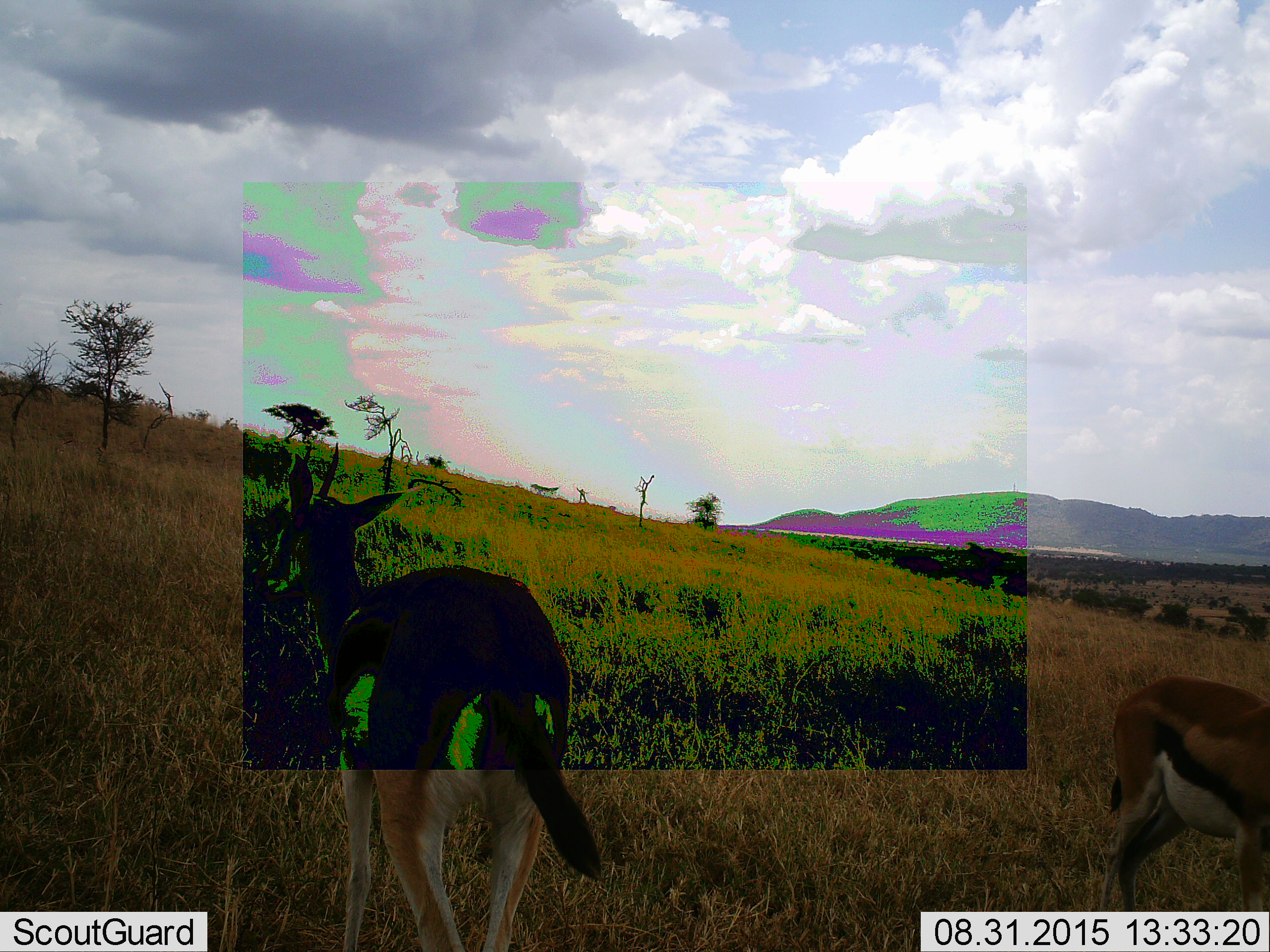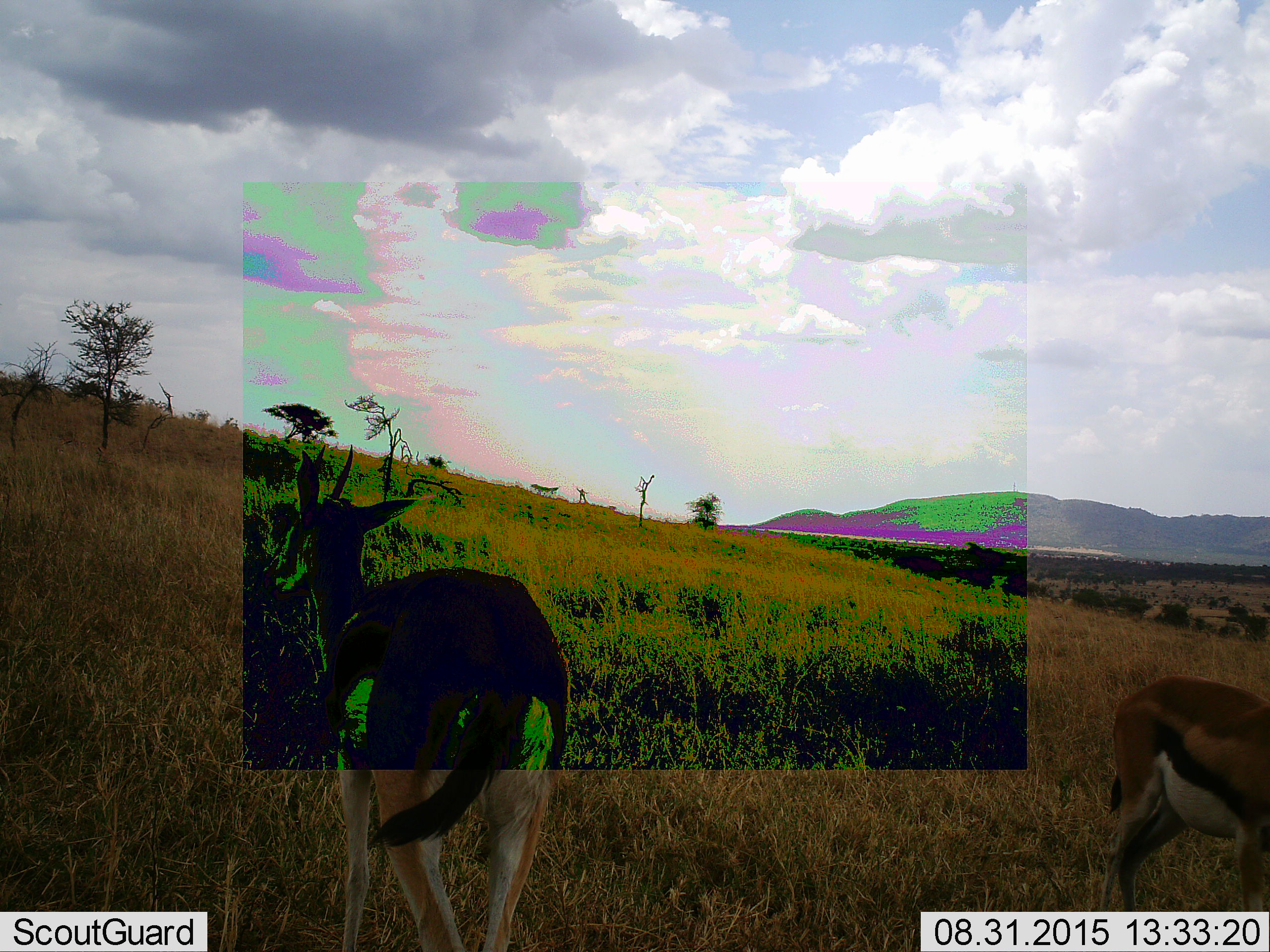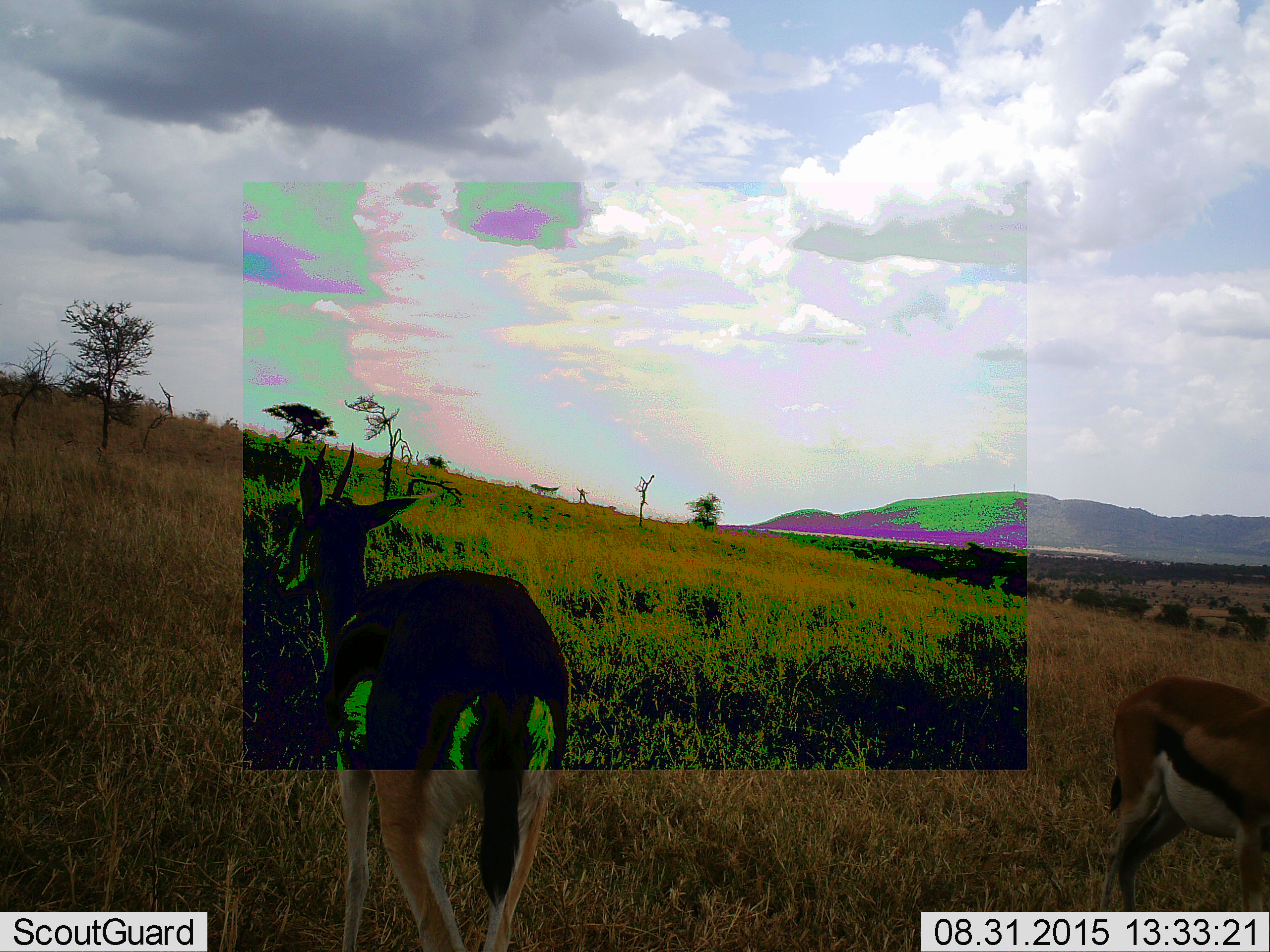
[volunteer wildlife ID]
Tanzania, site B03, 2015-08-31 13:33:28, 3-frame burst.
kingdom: Animalia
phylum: Chordata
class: Mammalia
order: Artiodactyla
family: Bovidae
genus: Eudorcas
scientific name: Eudorcas thomsonii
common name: thomson's gazelle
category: gazellethomsons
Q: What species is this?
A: Gazellethomsons (thomson's gazelle) (Eudorcas thomsonii).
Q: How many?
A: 2.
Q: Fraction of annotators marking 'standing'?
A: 92%.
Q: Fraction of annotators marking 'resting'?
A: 0%.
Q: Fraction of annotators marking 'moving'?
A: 0%.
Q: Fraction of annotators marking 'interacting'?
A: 0%.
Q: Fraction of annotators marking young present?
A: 0%.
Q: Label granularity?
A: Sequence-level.